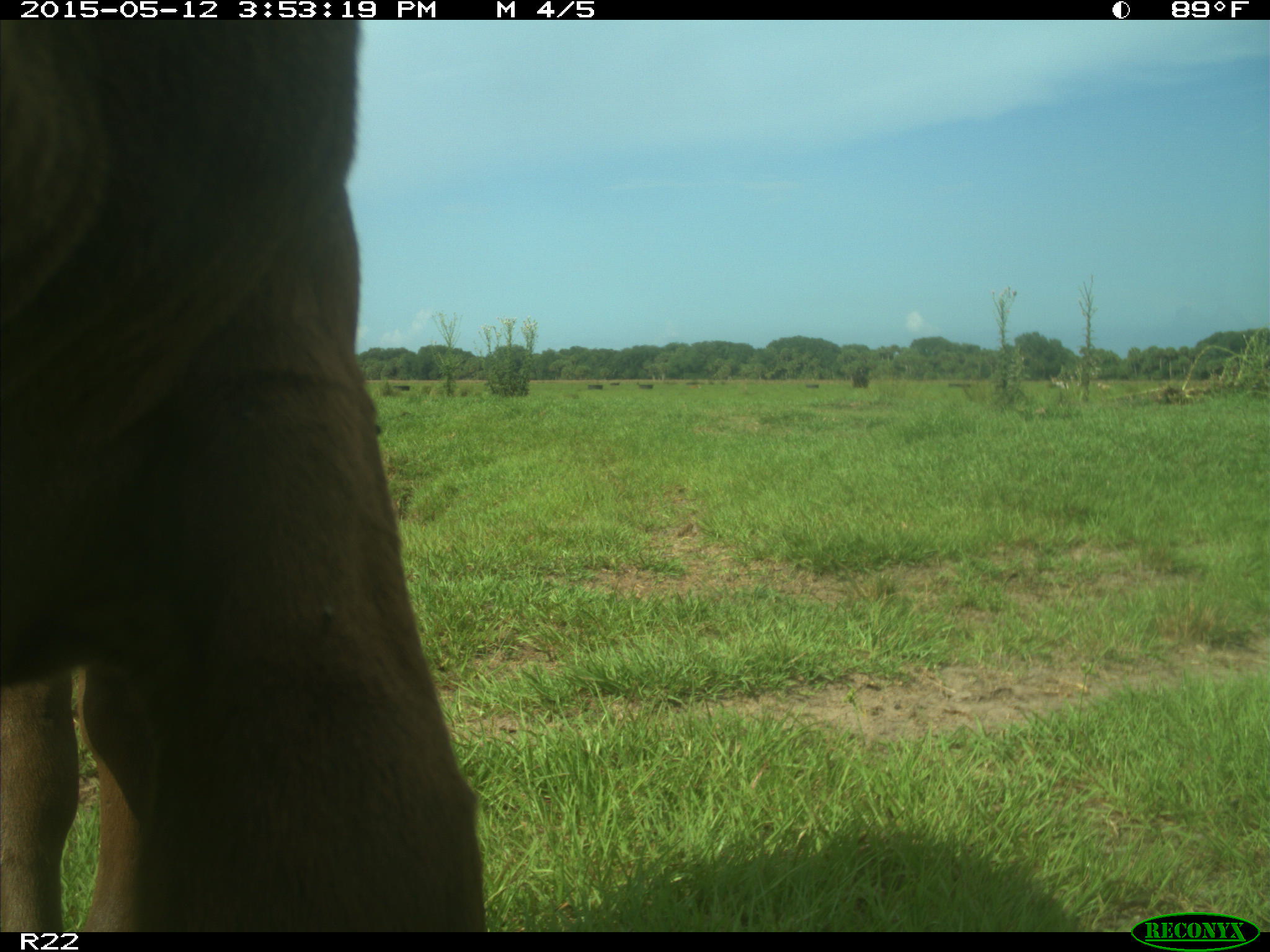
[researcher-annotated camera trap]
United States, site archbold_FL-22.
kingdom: Animalia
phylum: Chordata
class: Mammalia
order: Artiodactyla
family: Bovidae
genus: Bos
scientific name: Bos taurus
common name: domestic cow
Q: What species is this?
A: Bos taurus (domestic cow).